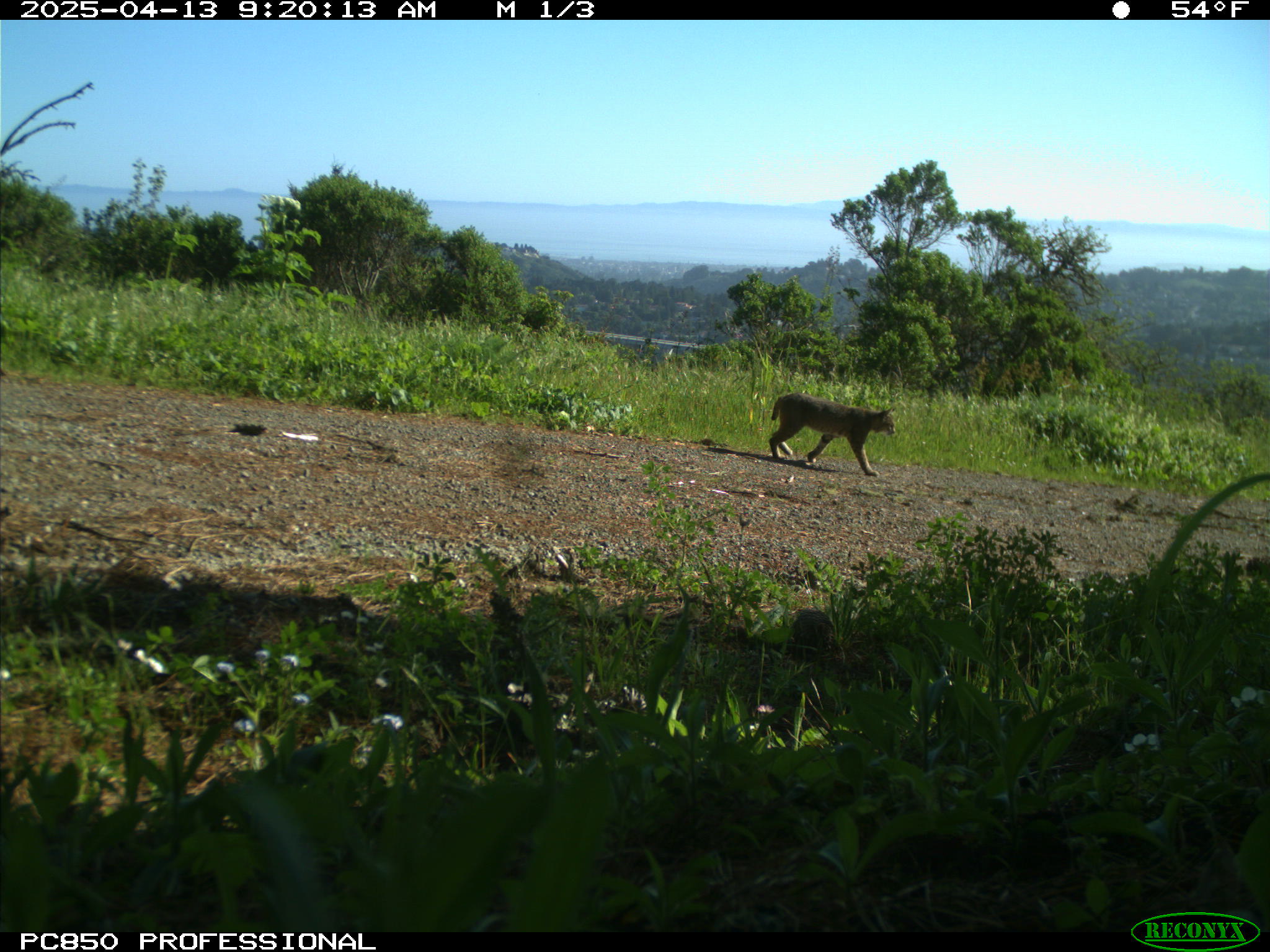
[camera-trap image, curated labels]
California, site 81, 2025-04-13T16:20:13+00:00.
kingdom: Animalia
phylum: Chordata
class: Mammalia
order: Carnivora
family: Felidae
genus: Lynx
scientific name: Lynx rufus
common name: bobcat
Bobcat (Lynx rufus).